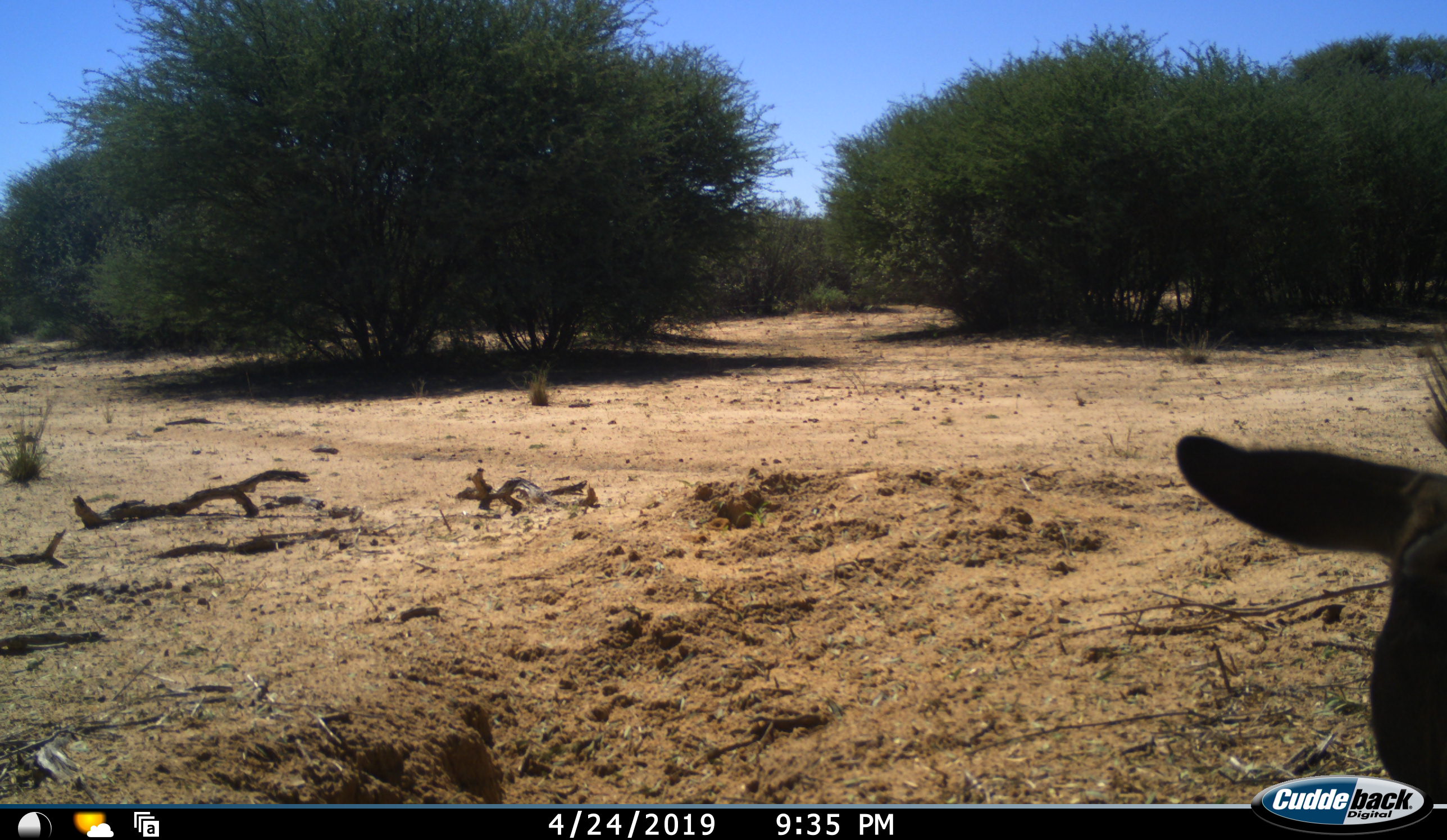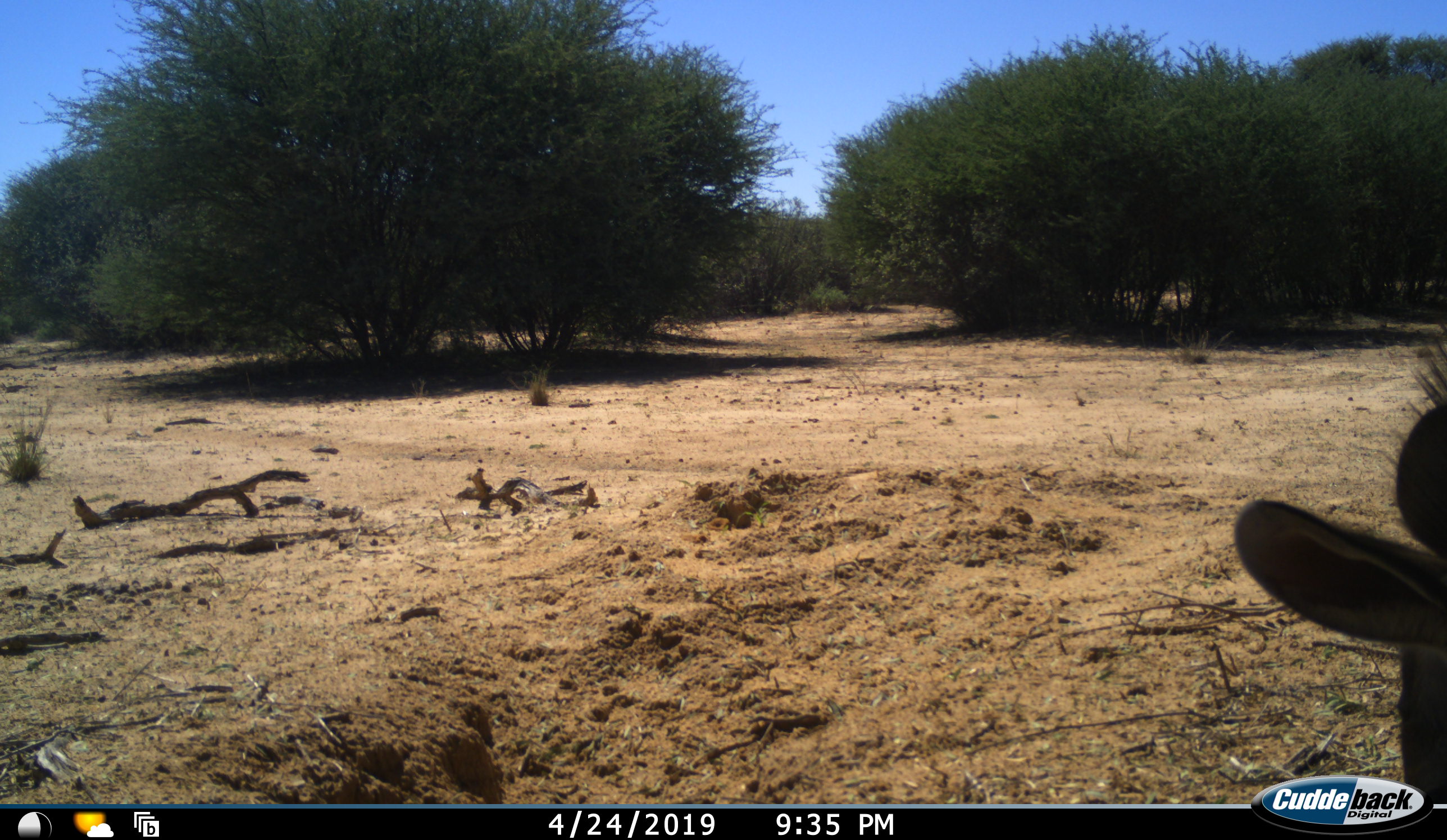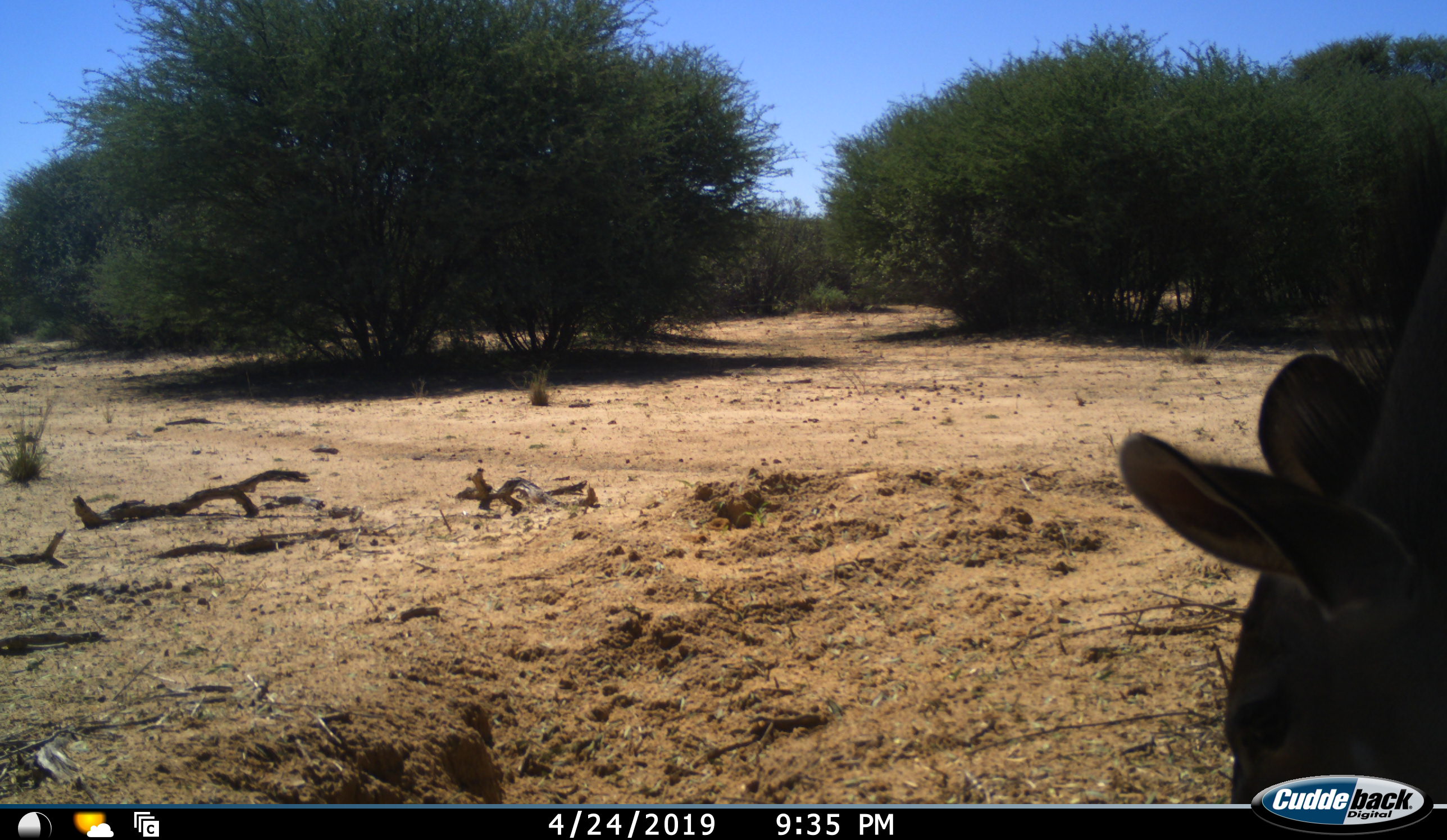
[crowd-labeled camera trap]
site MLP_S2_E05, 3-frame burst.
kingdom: Animalia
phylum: Chordata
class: Mammalia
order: Artiodactyla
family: Bovidae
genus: Tragelaphus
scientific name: Tragelaphus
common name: kudu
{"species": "kudu (Tragelaphus)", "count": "1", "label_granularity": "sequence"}